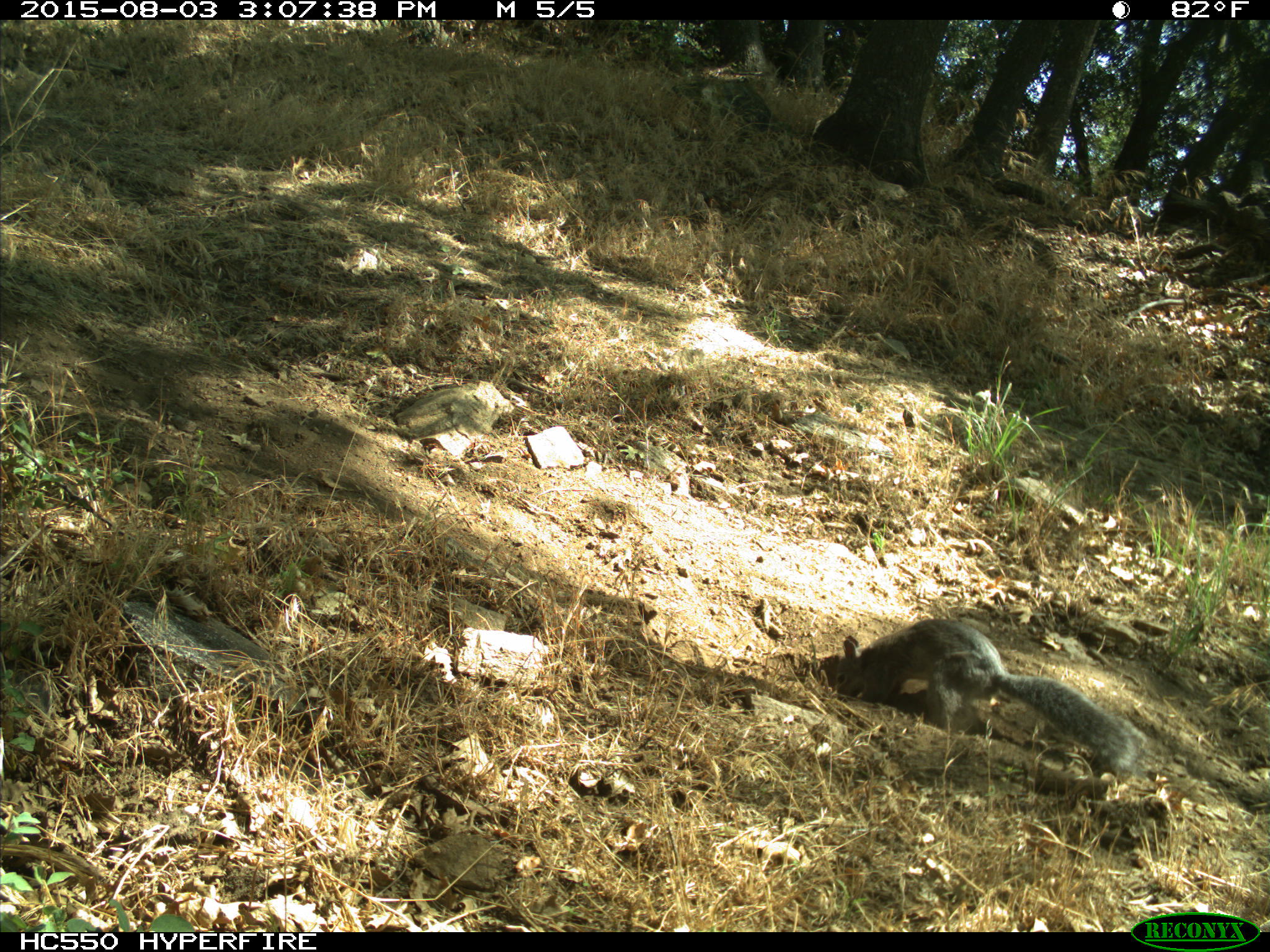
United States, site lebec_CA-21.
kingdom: Animalia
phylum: Chordata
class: Mammalia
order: Rodentia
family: Sciuridae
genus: Sciurus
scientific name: Sciurus carolinensis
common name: eastern gray squirrel